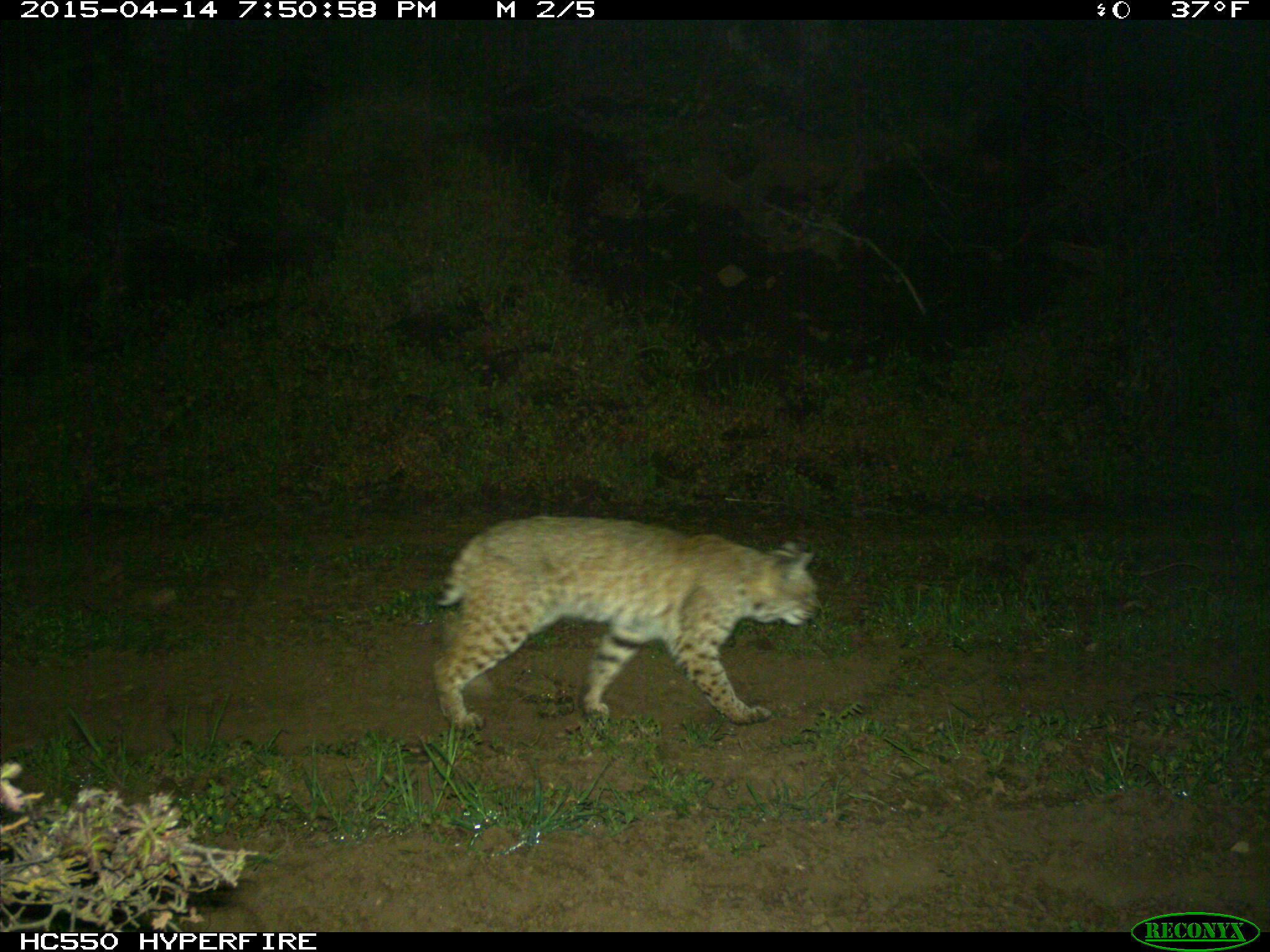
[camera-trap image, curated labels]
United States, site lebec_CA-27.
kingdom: Animalia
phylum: Chordata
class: Mammalia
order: Carnivora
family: Felidae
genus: Lynx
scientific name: Lynx rufus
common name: bobcat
Lynx rufus (bobcat).